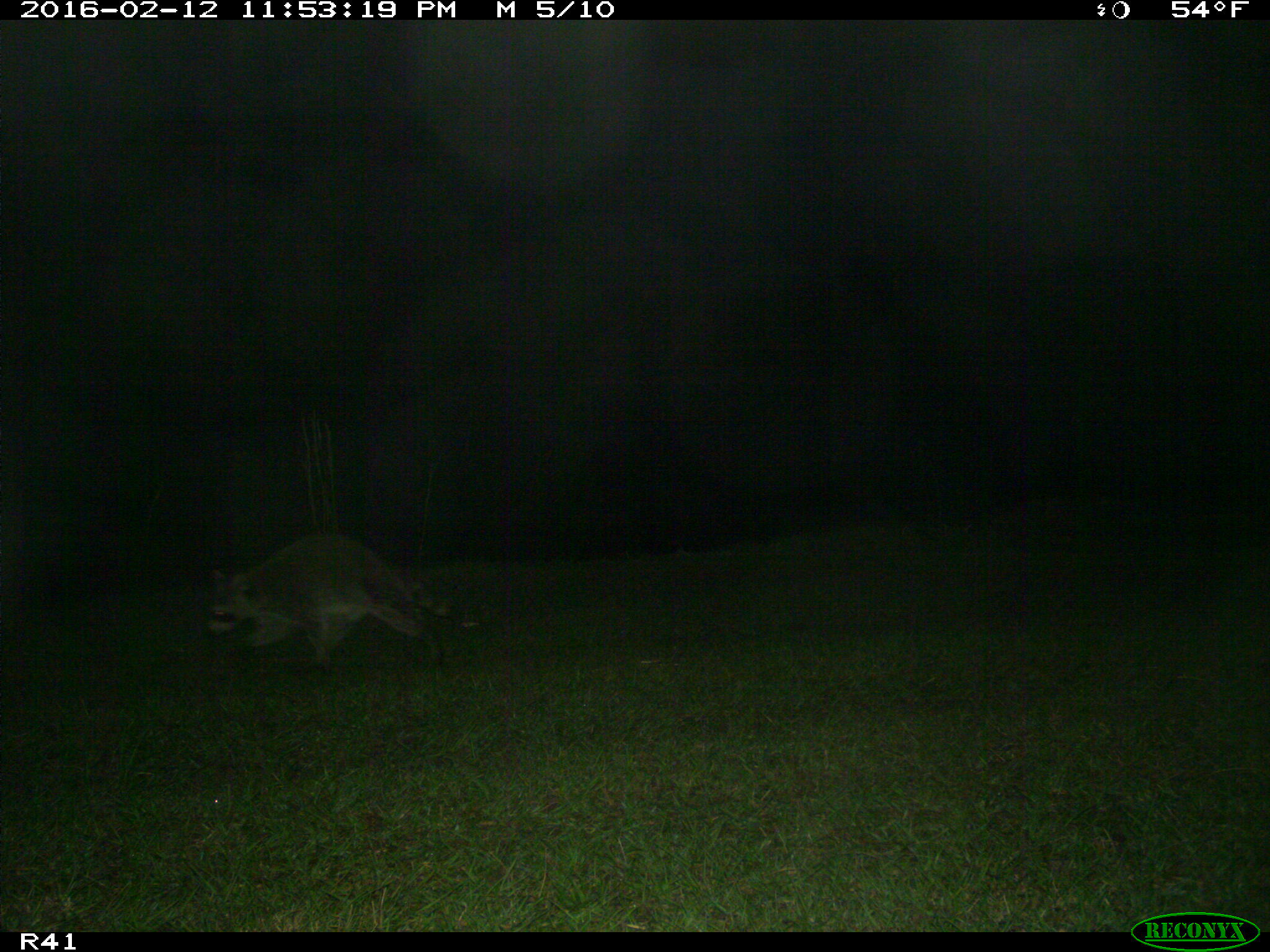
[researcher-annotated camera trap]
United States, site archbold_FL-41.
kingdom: Animalia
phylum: Chordata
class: Mammalia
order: Carnivora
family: Procyonidae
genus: Procyon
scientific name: Procyon lotor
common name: common raccoon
Procyon lotor (common raccoon).